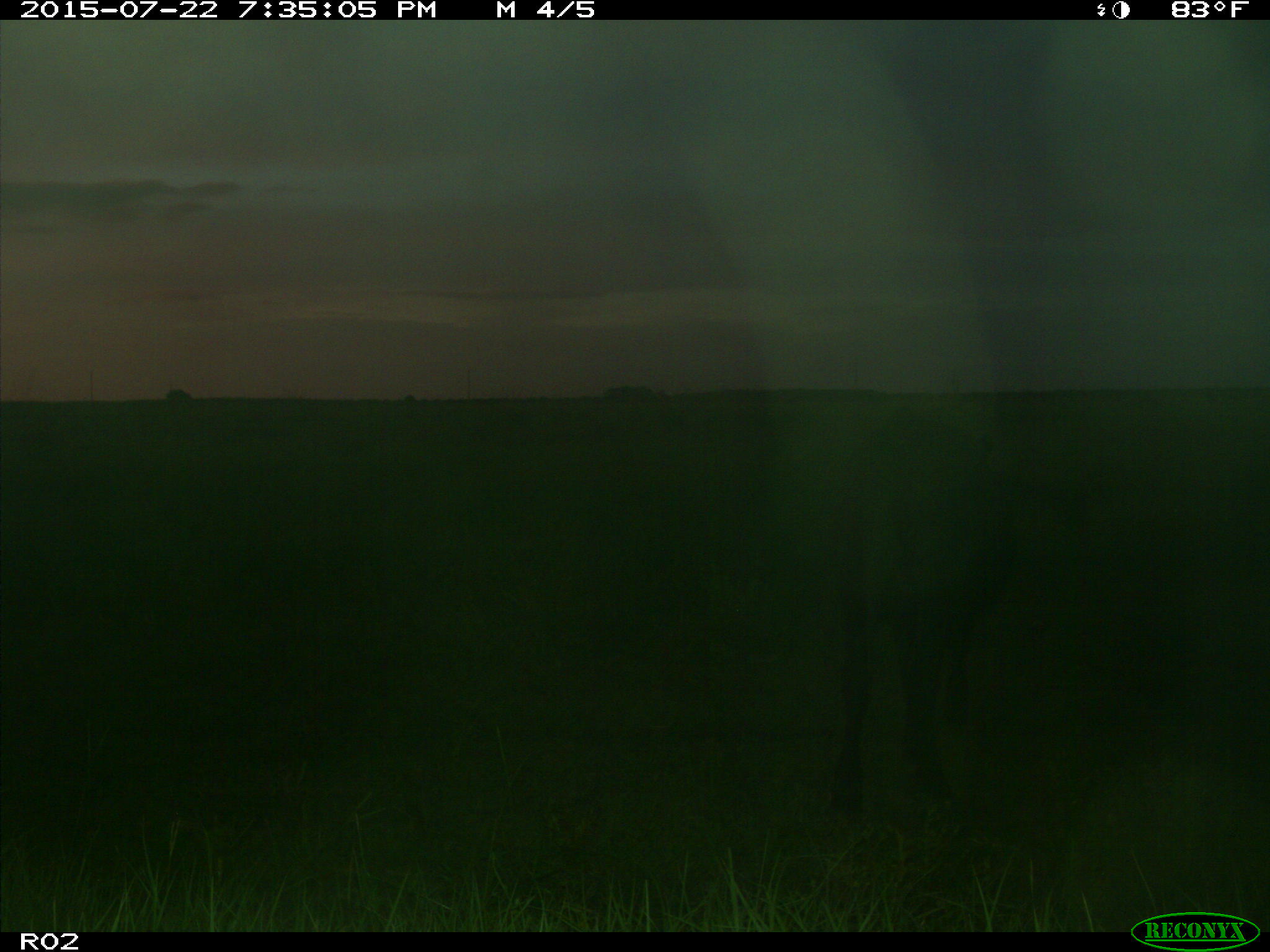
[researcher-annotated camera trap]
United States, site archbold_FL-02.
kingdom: Animalia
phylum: Chordata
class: Mammalia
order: Artiodactyla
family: Bovidae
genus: Bos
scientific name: Bos taurus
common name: domestic cow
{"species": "Bos taurus (domestic cow)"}